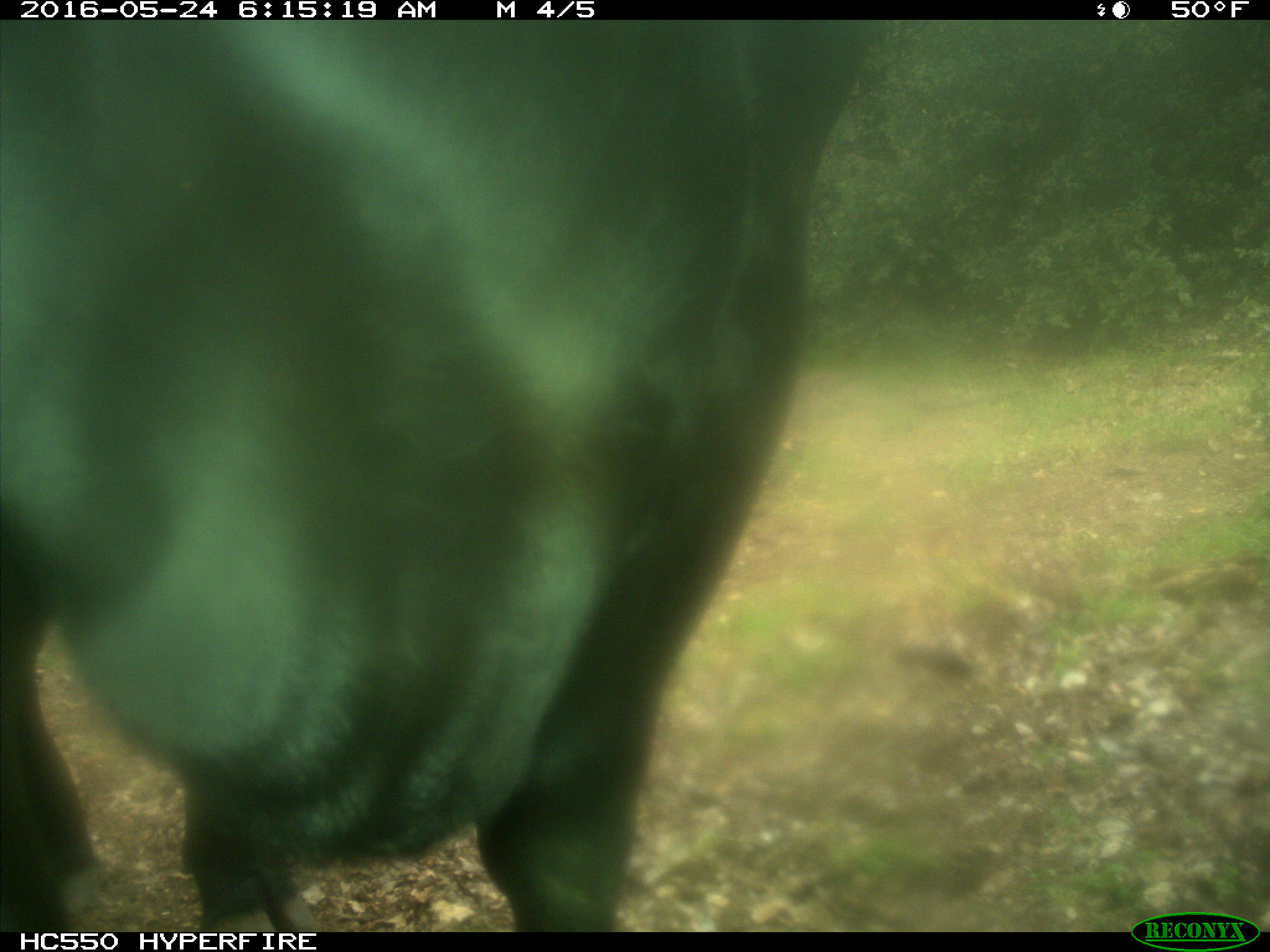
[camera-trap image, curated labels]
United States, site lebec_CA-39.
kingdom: Animalia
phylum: Chordata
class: Mammalia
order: Artiodactyla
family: Bovidae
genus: Bos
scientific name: Bos taurus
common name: domestic cow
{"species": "Bos taurus (domestic cow)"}